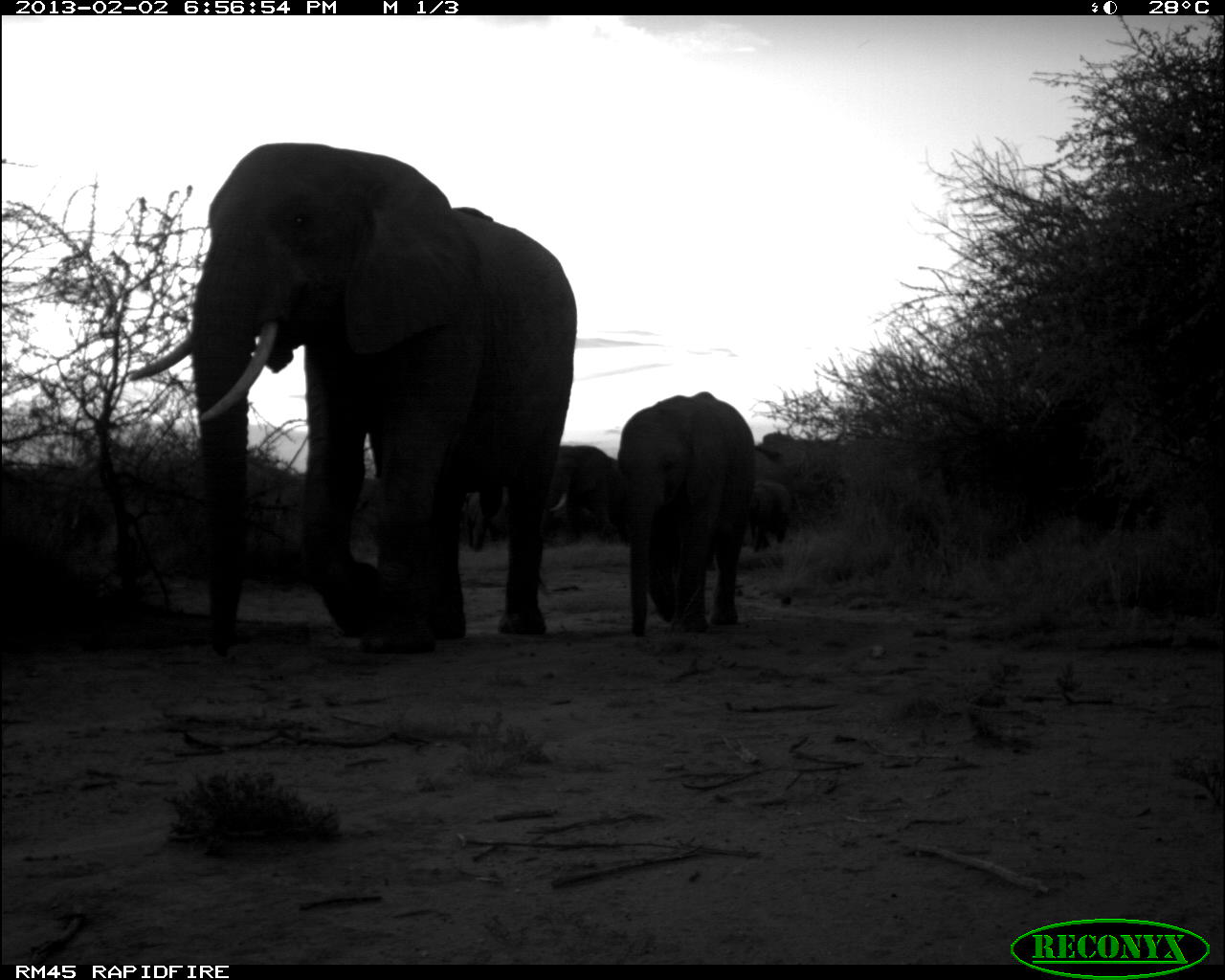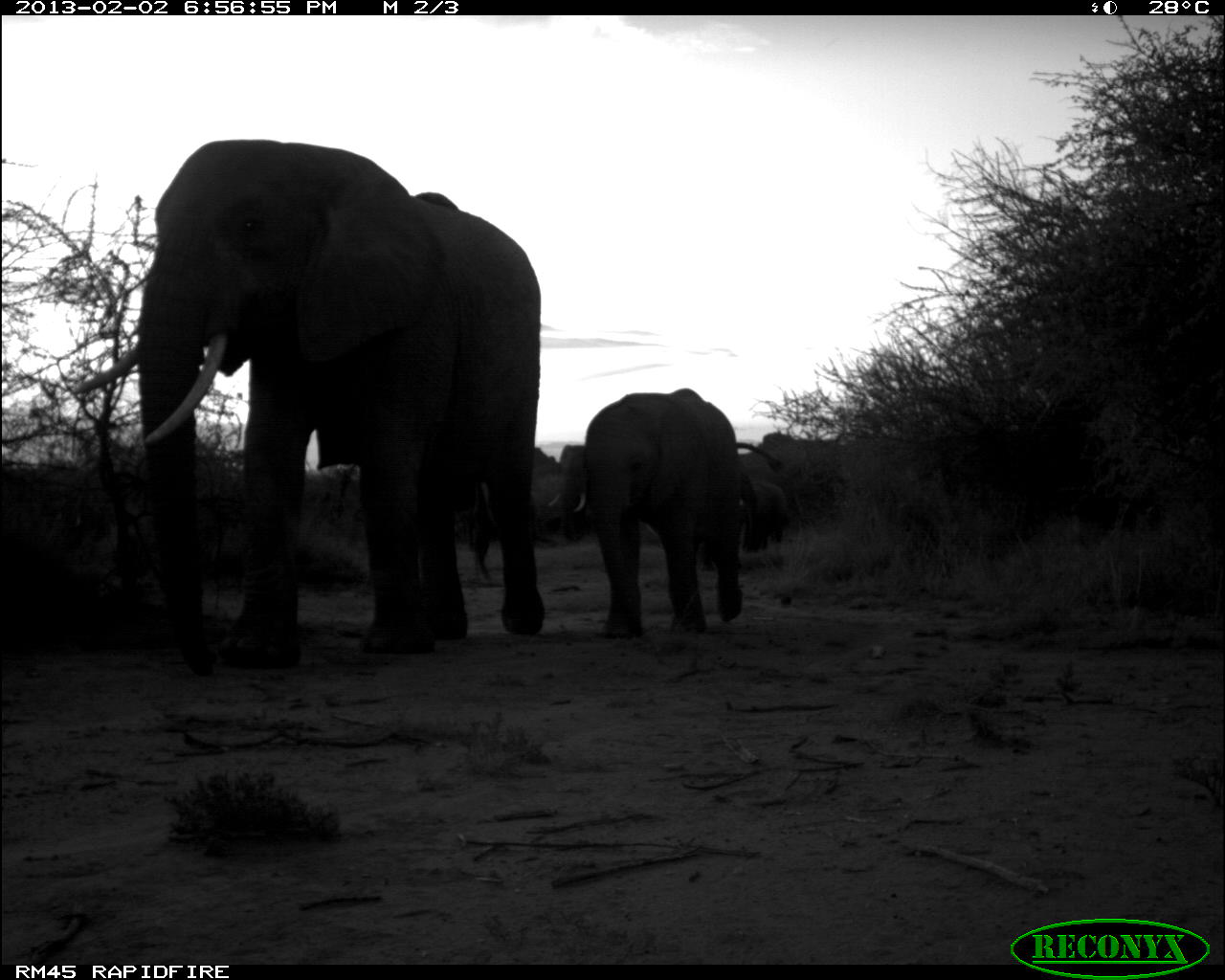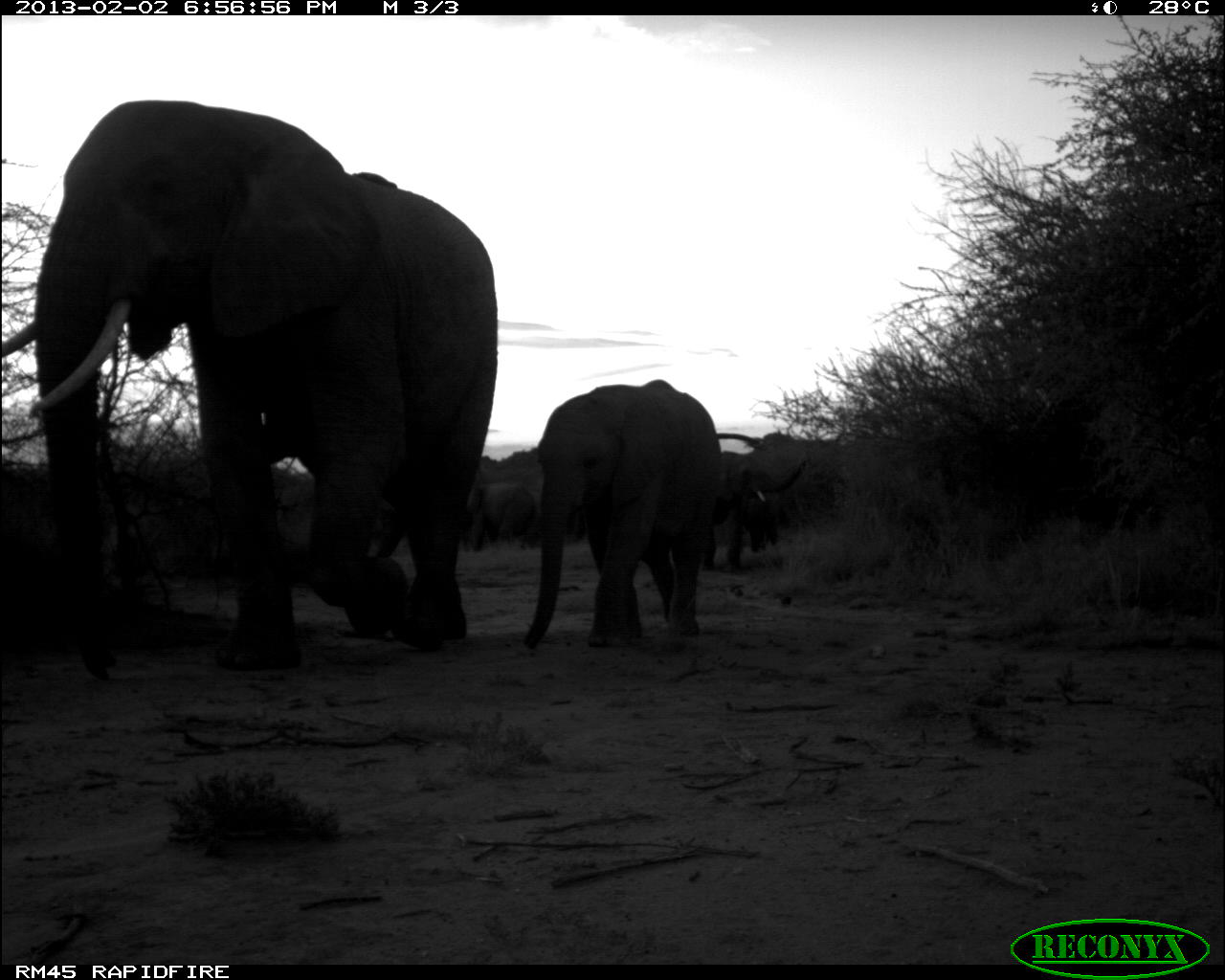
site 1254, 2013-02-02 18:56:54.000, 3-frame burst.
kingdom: Animalia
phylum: Chordata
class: Mammalia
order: Proboscidea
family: Elephantidae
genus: Loxodonta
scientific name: Loxodonta africana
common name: african bush elephant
Loxodonta africana (african bush elephant), count 4.